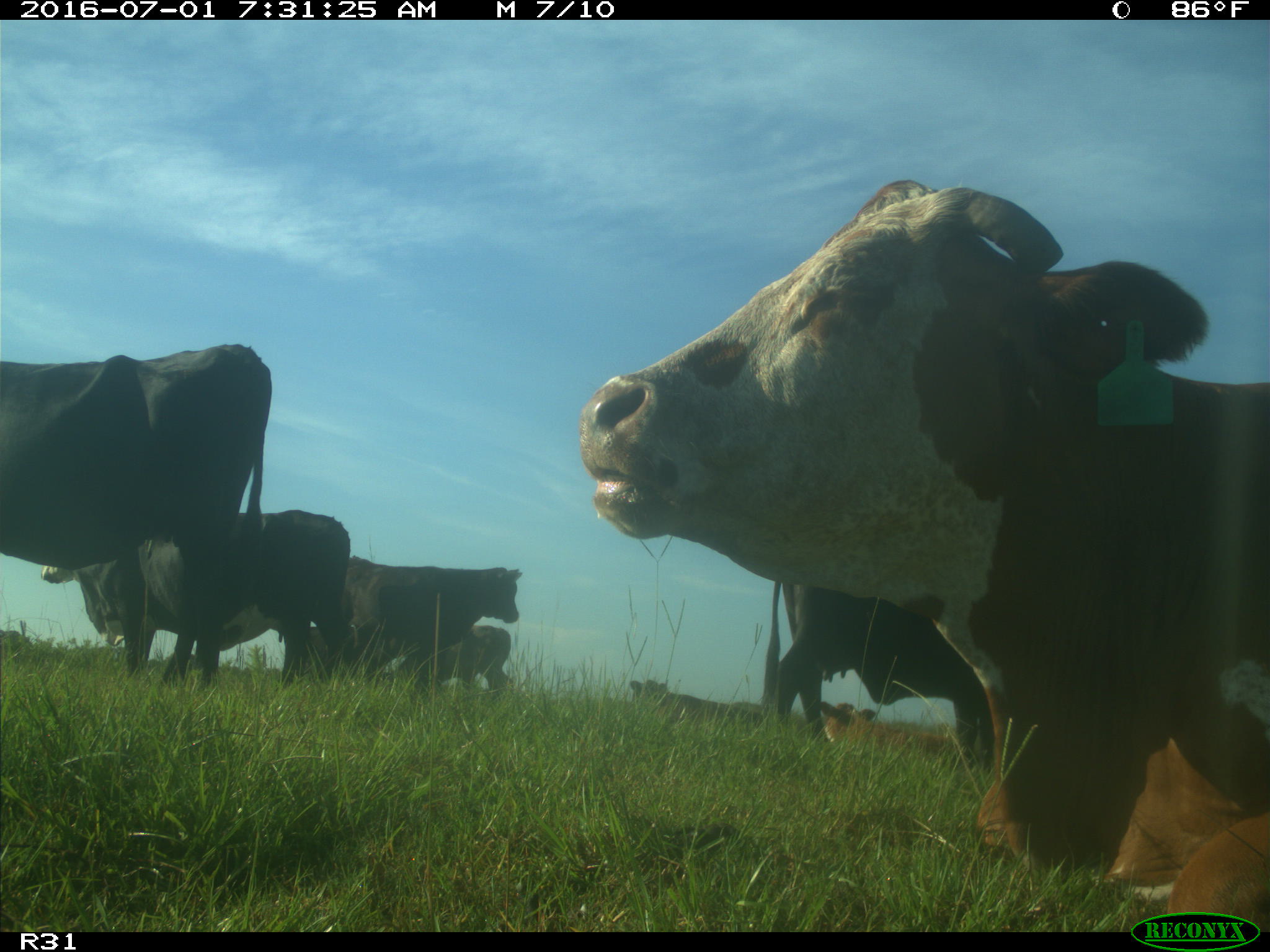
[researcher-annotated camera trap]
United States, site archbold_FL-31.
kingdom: Animalia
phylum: Chordata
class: Mammalia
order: Artiodactyla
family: Bovidae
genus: Bos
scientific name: Bos taurus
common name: domestic cow